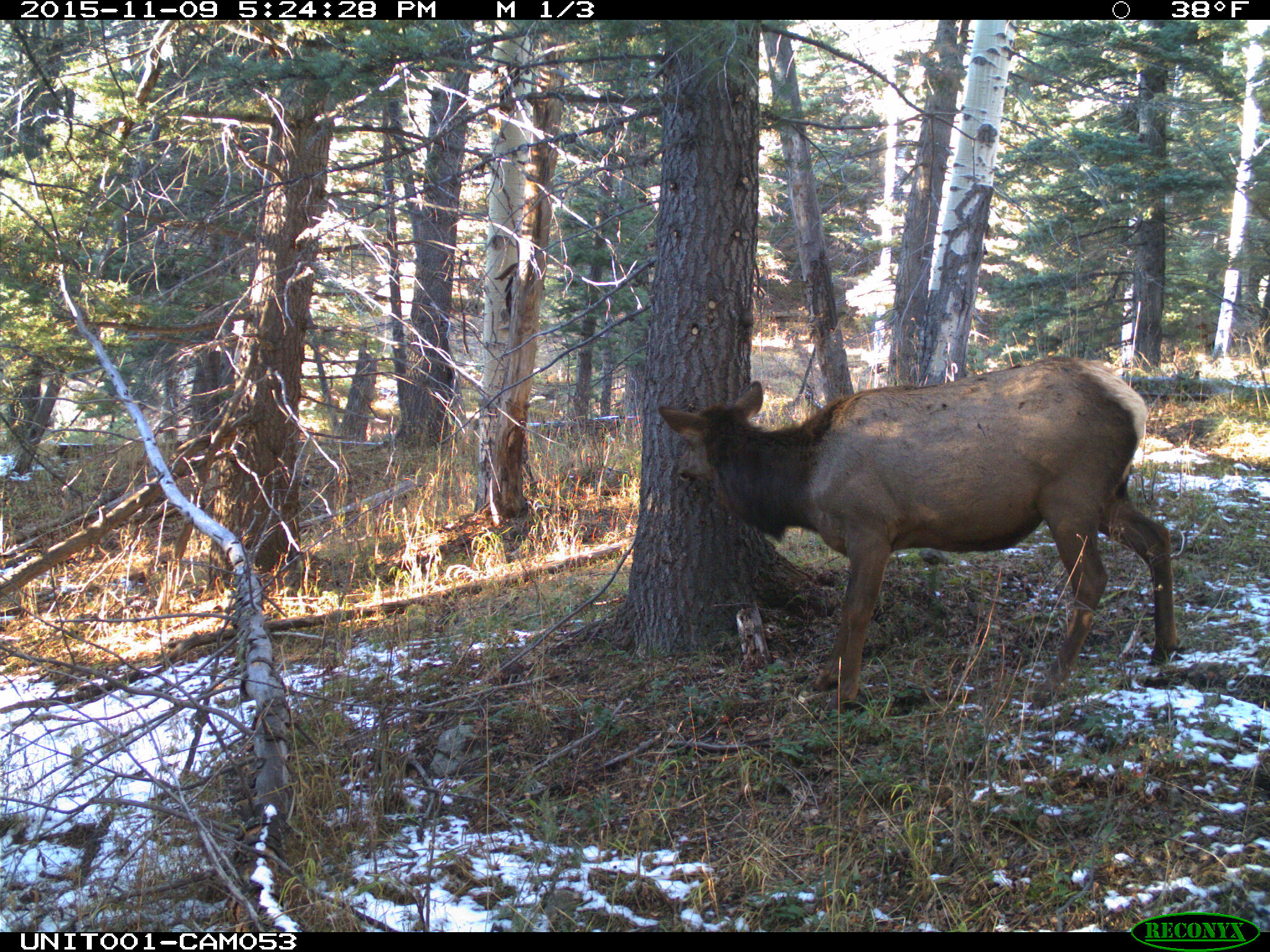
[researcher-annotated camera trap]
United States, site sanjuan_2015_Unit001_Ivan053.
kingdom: Animalia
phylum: Chordata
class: Mammalia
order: Artiodactyla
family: Cervidae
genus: Cervus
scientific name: Cervus elaphus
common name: red deer